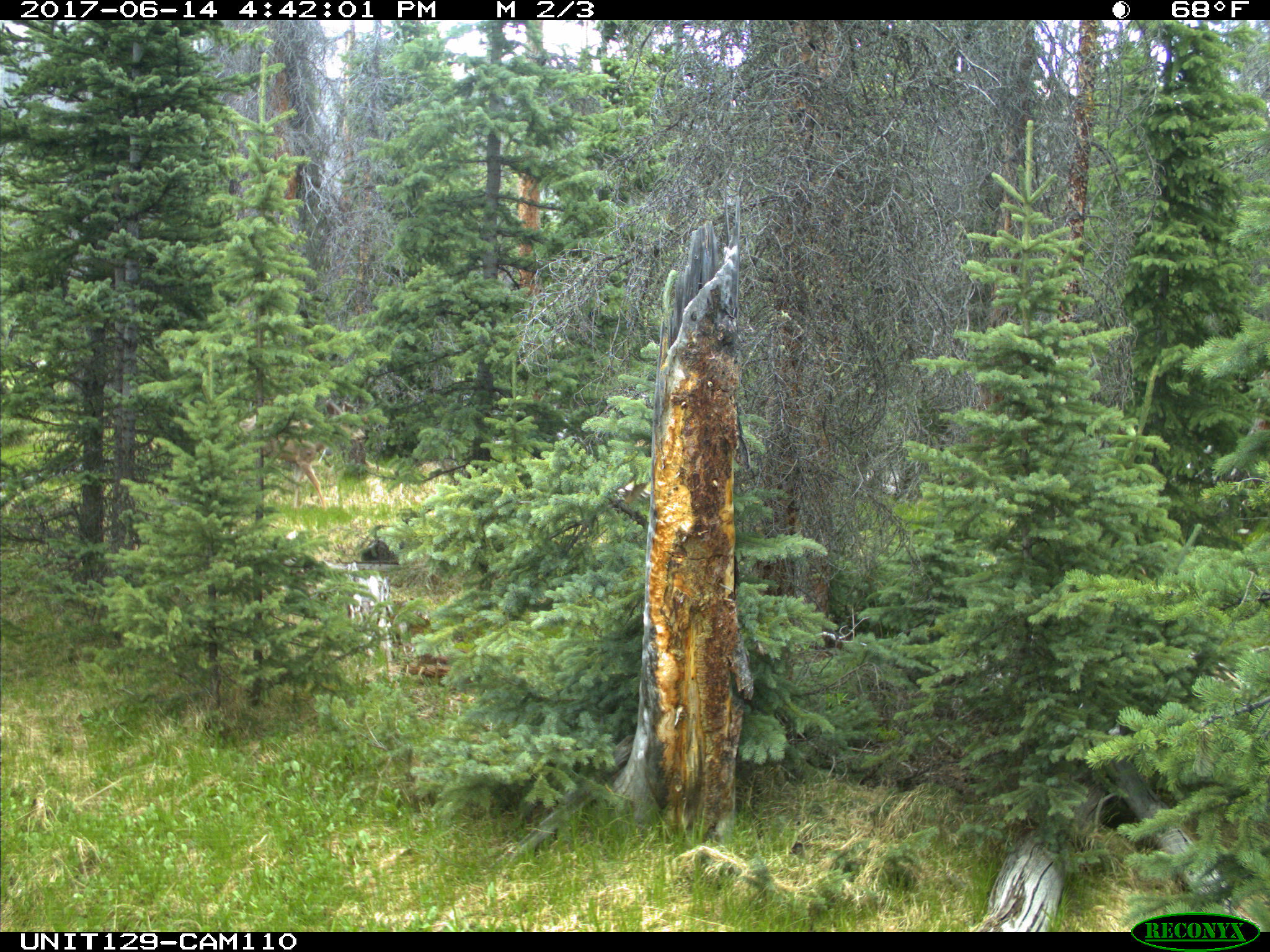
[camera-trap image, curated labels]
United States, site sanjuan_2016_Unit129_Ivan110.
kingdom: Animalia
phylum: Chordata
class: Mammalia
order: Artiodactyla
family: Cervidae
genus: Odocoileus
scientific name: Odocoileus hemionus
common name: mule deer